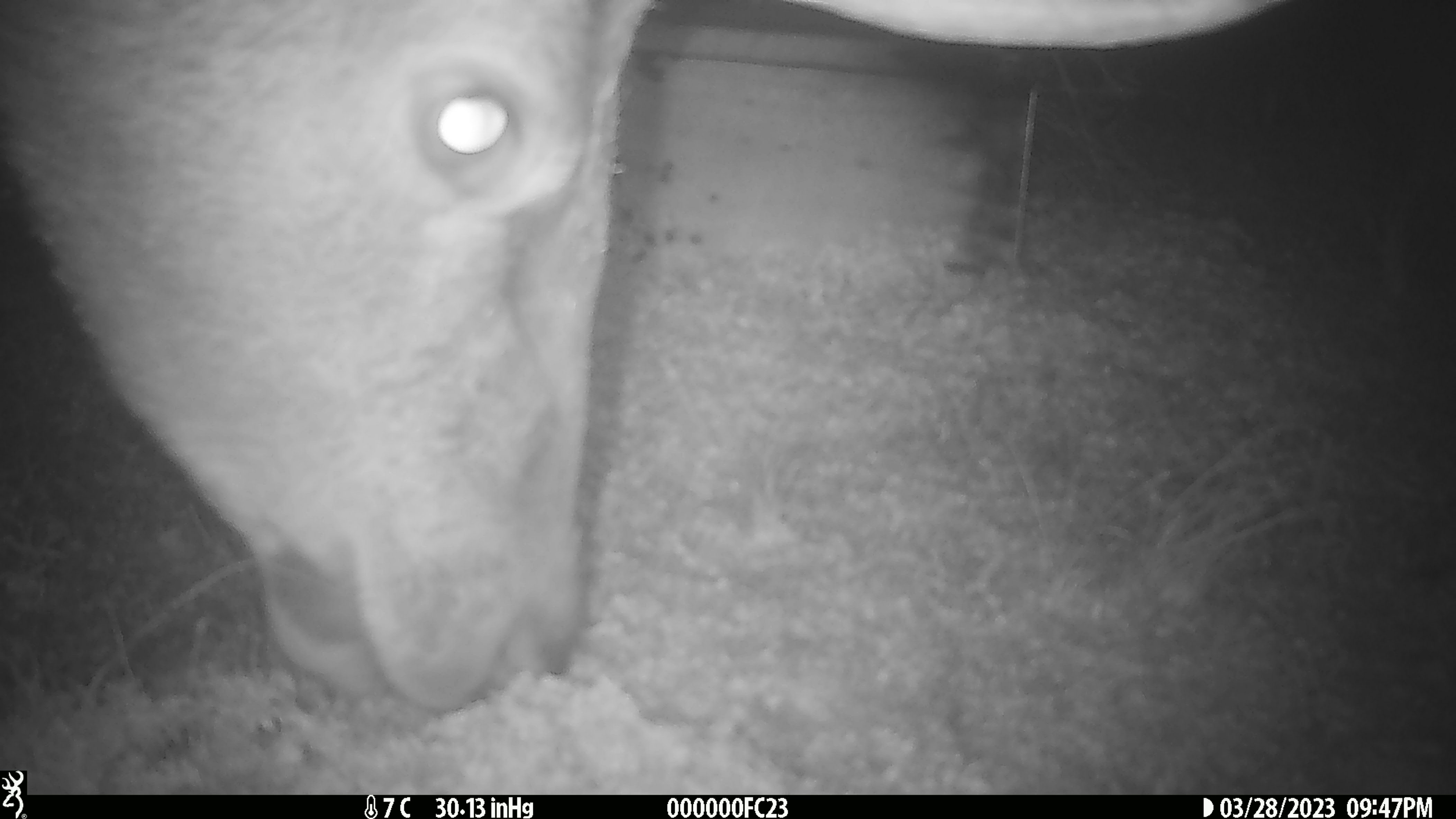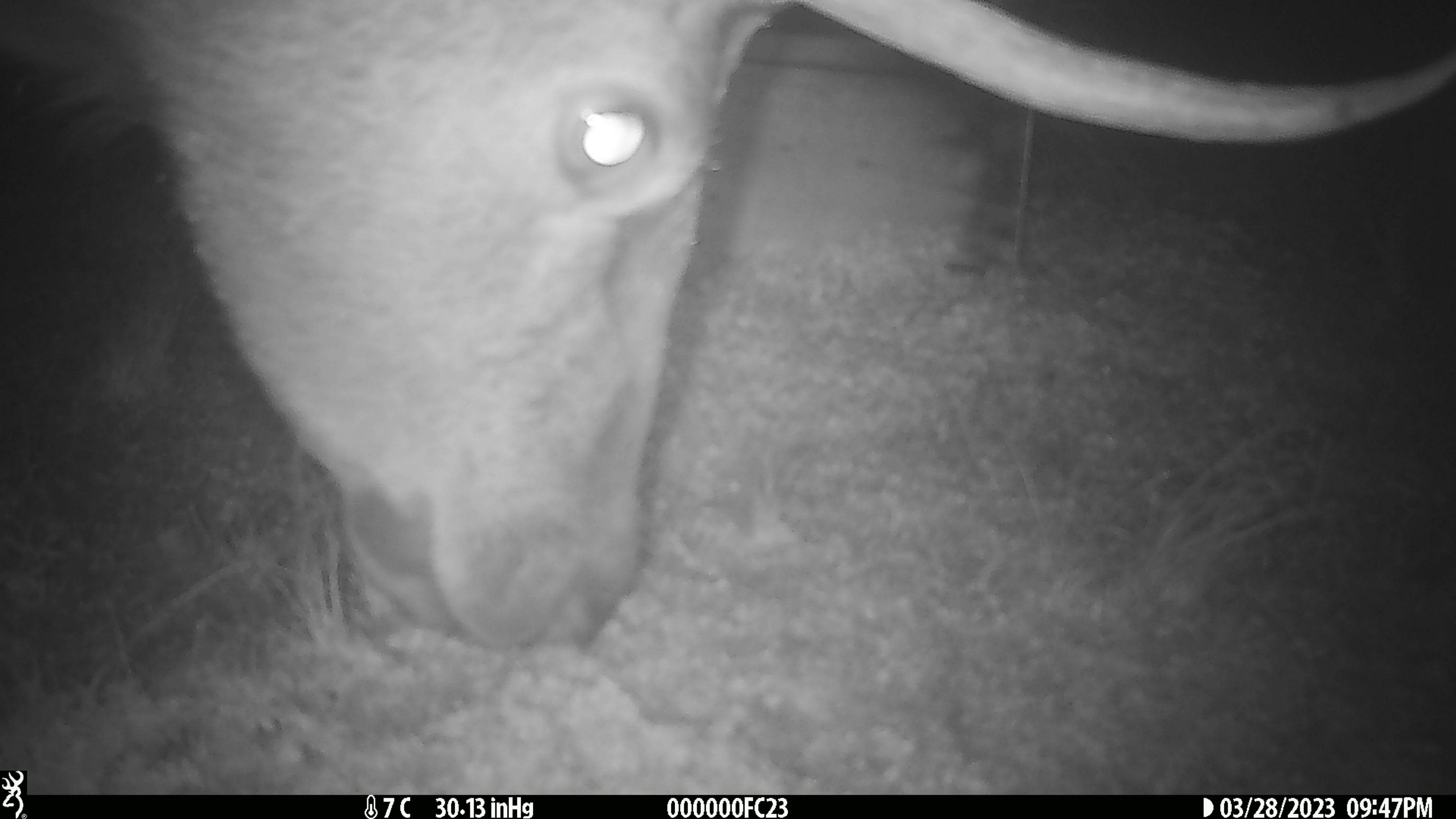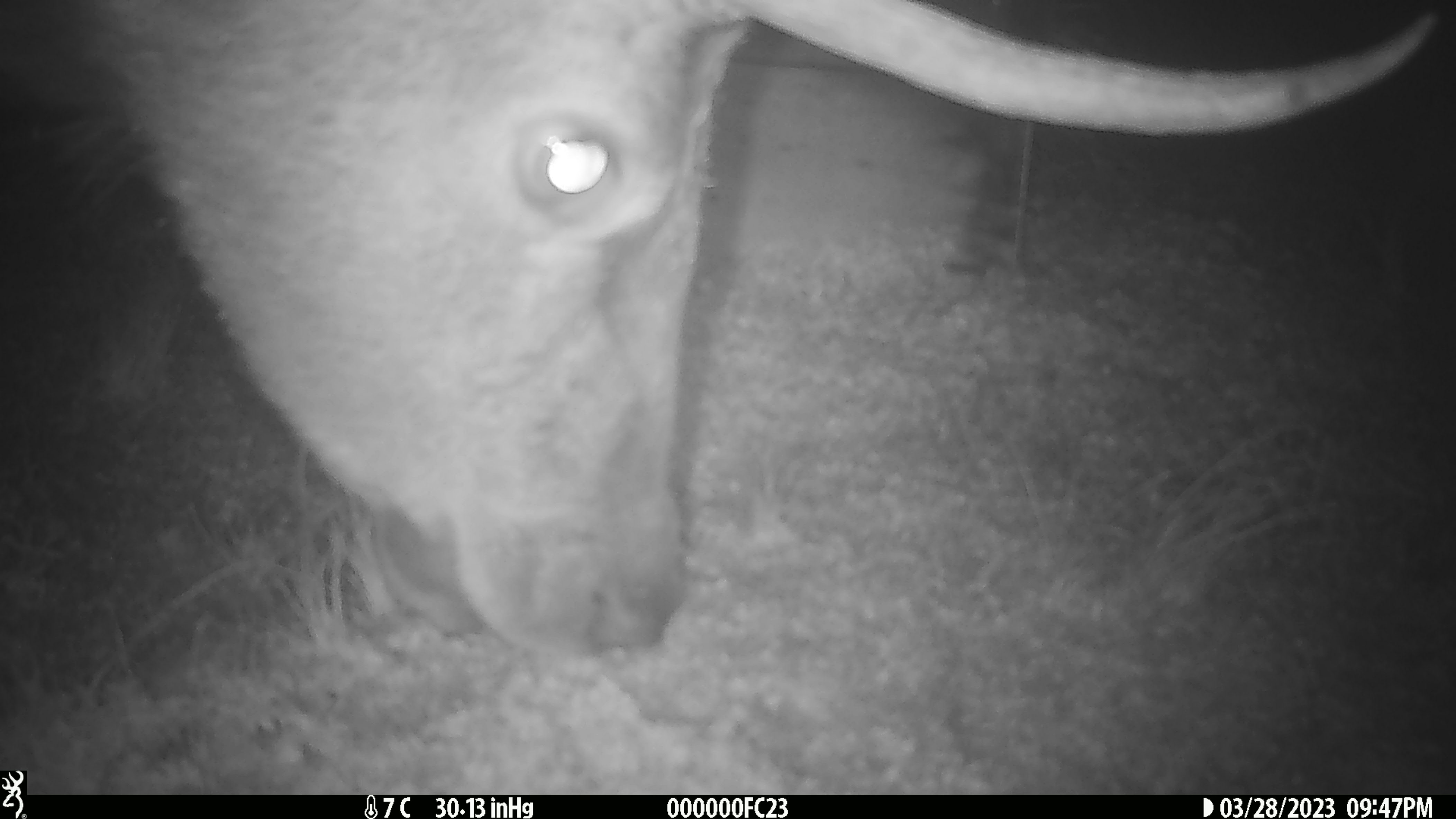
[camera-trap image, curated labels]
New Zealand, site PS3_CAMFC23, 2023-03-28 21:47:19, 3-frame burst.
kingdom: Animalia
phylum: Chordata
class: Mammalia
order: Artiodactyla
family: Cervidae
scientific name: Cervidae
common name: deer